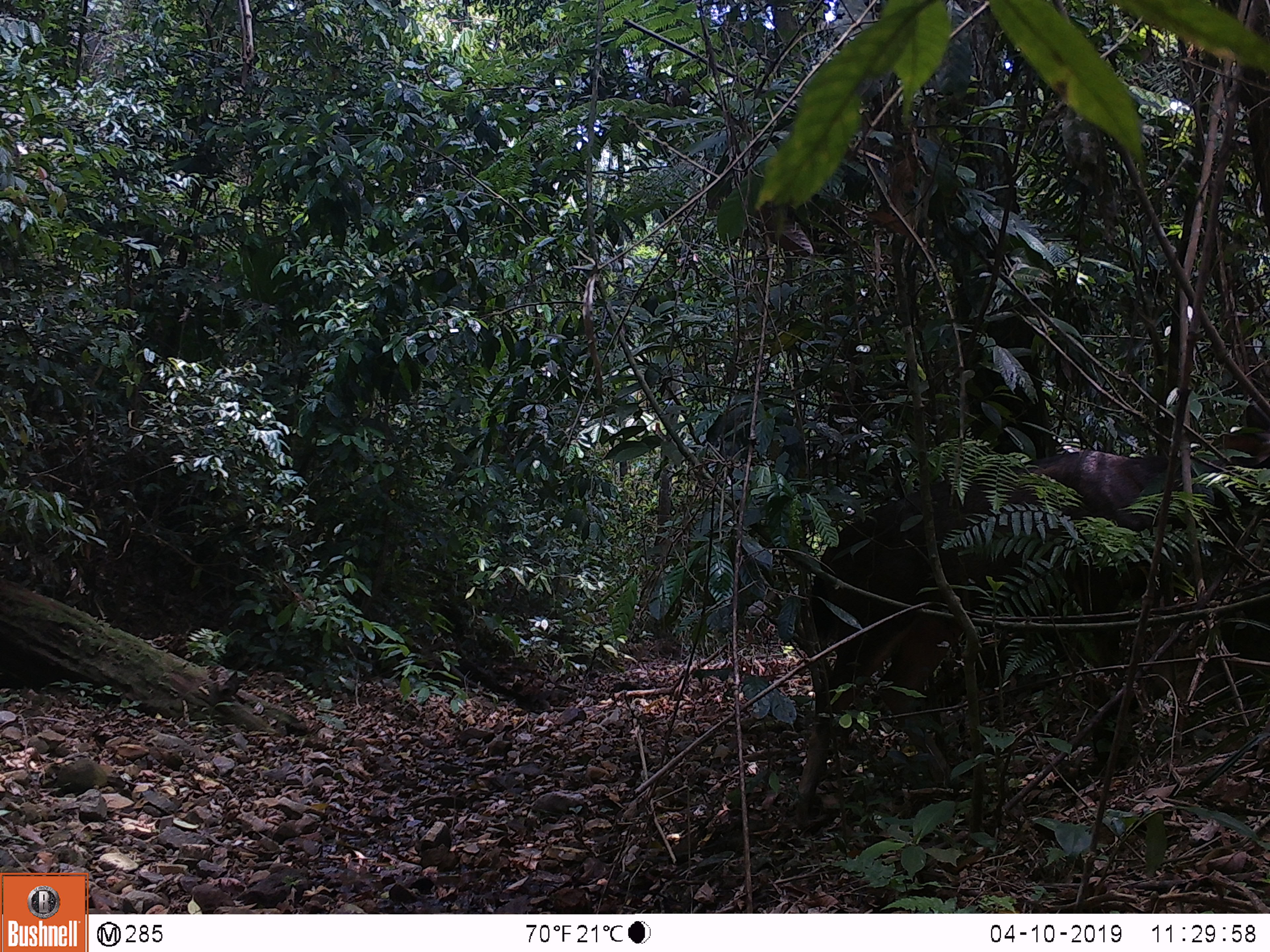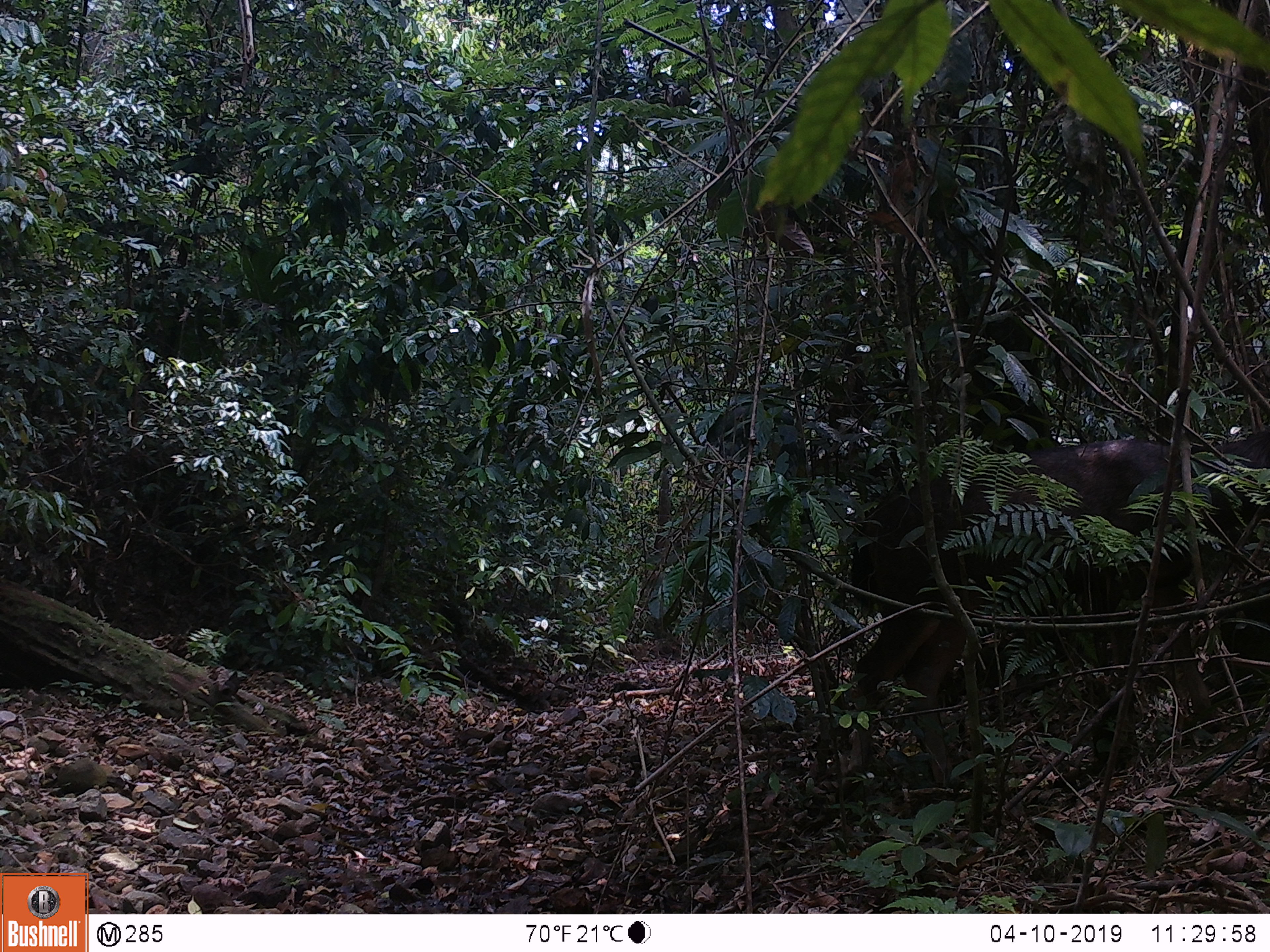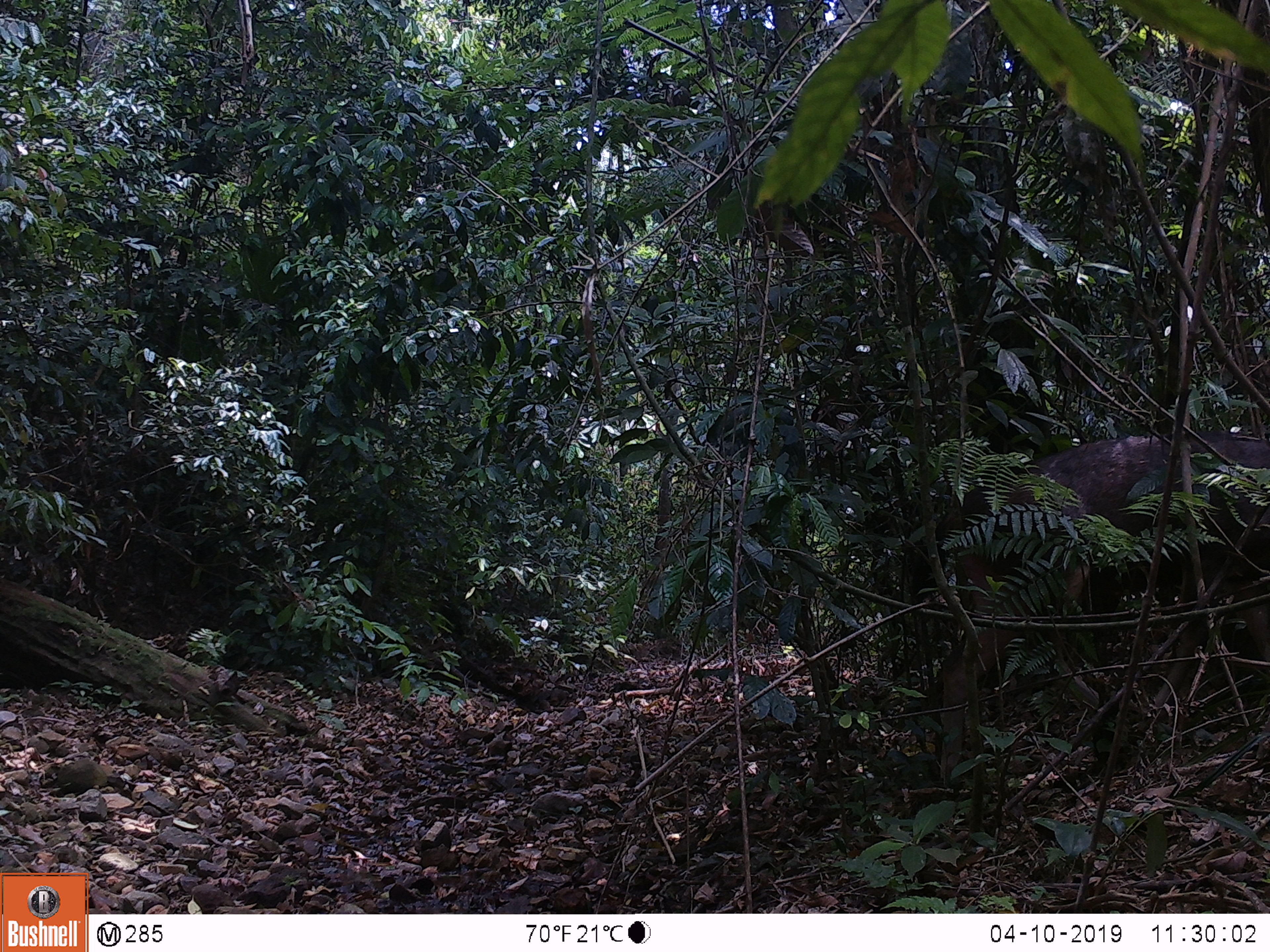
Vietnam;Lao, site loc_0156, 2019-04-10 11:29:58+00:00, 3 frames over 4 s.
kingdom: Animalia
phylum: Chordata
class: Mammalia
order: Artiodactyla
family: Cervidae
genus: Rusa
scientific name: Rusa unicolor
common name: sambar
Sambar (Rusa unicolor). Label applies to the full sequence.